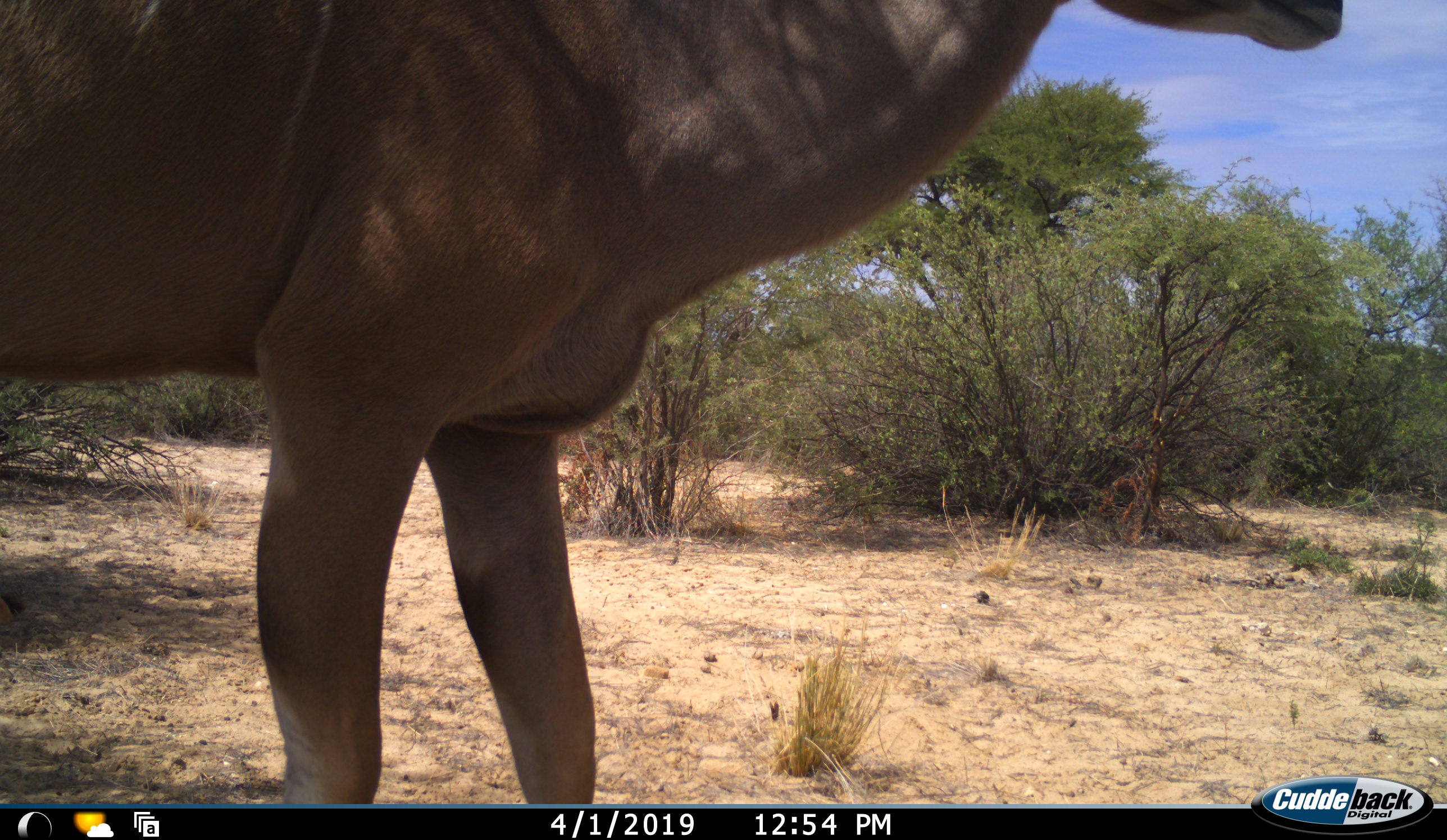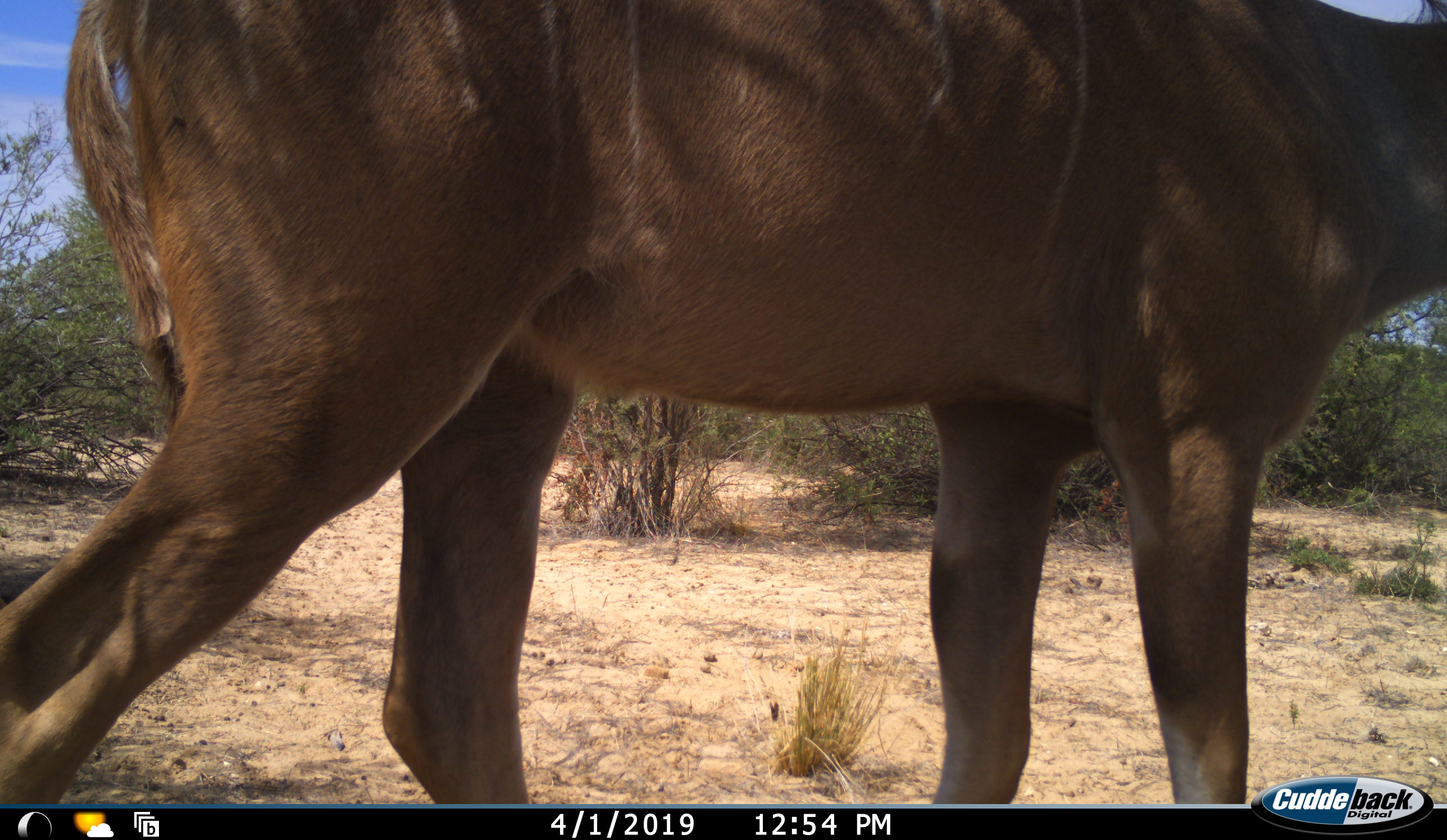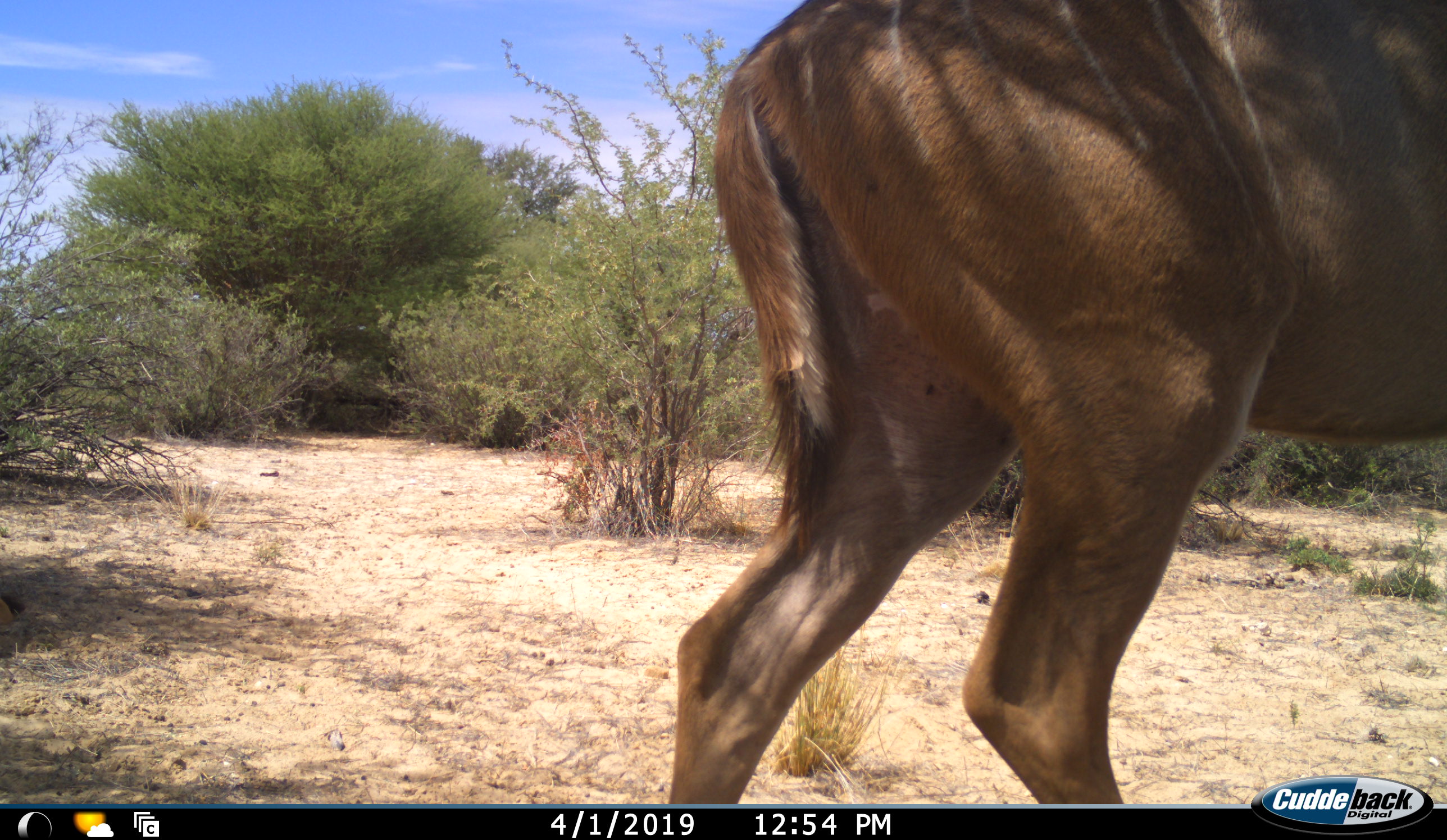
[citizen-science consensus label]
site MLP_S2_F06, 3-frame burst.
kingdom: Animalia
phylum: Chordata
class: Mammalia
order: Artiodactyla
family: Bovidae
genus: Tragelaphus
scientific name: Tragelaphus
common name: kudu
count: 1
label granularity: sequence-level